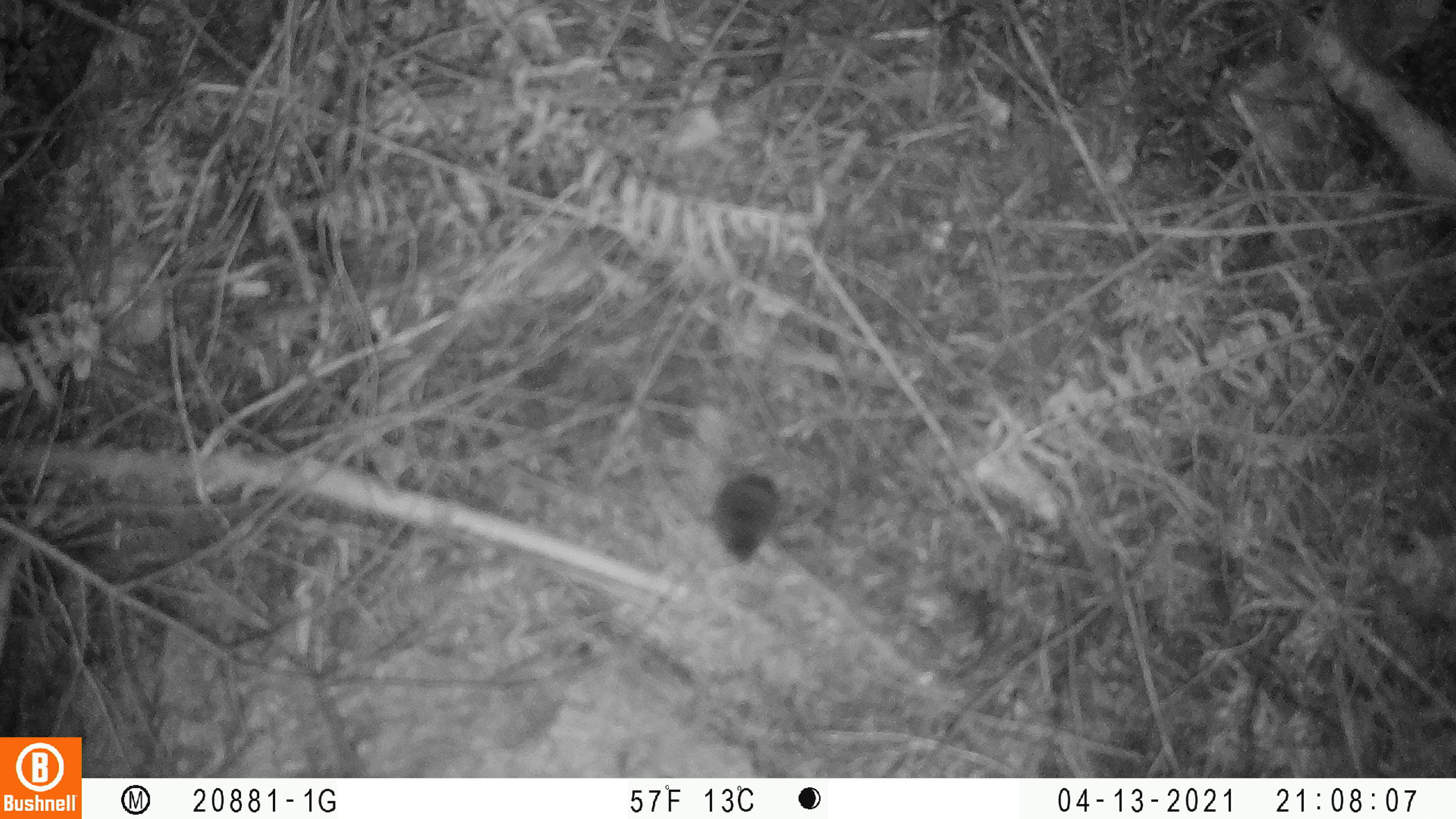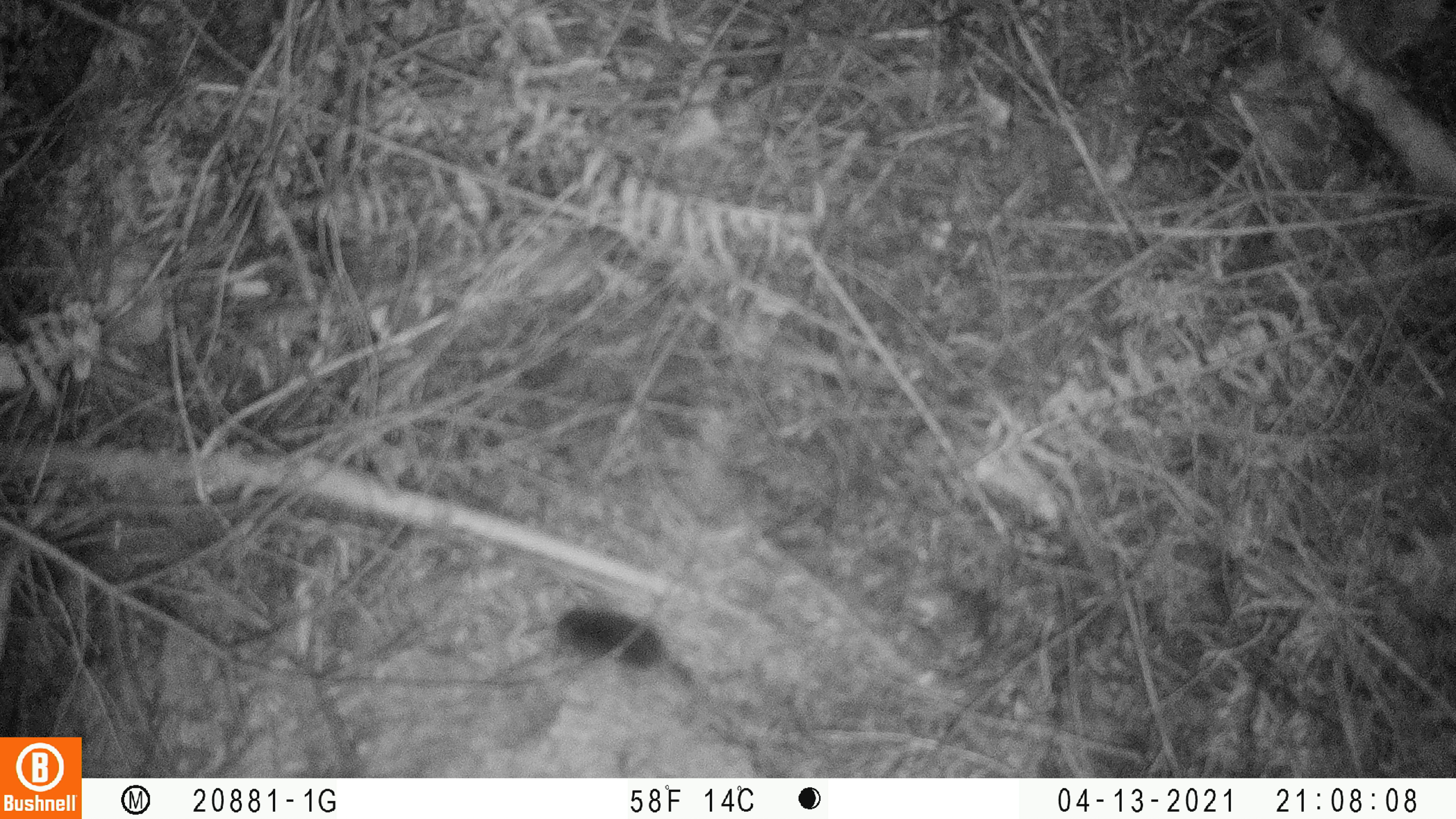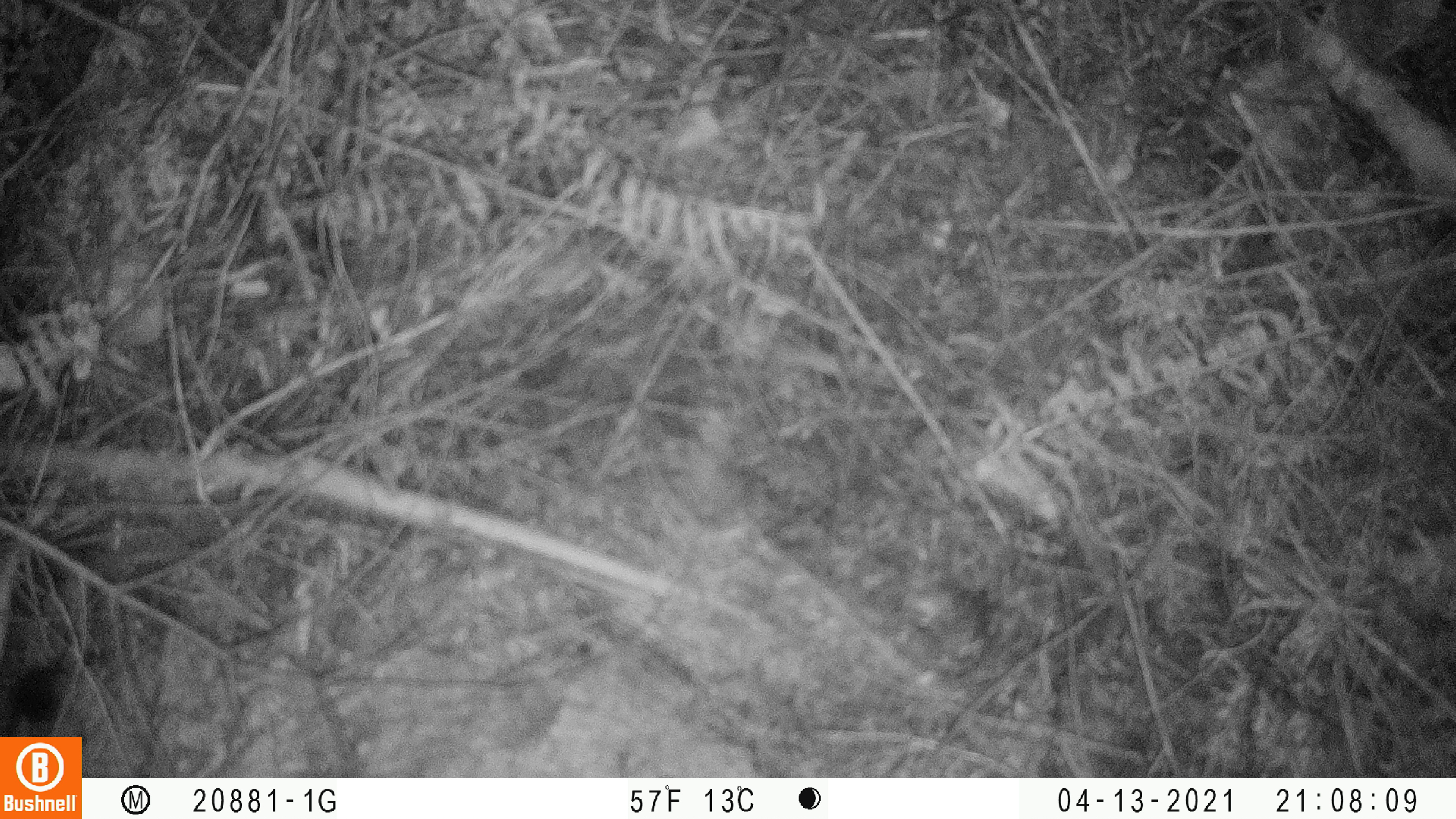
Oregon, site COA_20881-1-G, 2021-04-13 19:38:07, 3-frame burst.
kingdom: Animalia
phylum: Chordata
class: Mammalia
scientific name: Mammalia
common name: small mammal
Small mammal (Mammalia).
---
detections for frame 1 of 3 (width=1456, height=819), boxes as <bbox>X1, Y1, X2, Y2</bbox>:
small mammal: <bbox>669, 402, 840, 601</bbox>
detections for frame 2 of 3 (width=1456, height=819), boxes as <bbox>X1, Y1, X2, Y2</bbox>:
small mammal: <bbox>509, 580, 754, 729</bbox>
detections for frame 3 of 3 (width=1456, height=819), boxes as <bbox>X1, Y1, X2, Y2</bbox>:
small mammal: <bbox>0, 570, 148, 737</bbox>